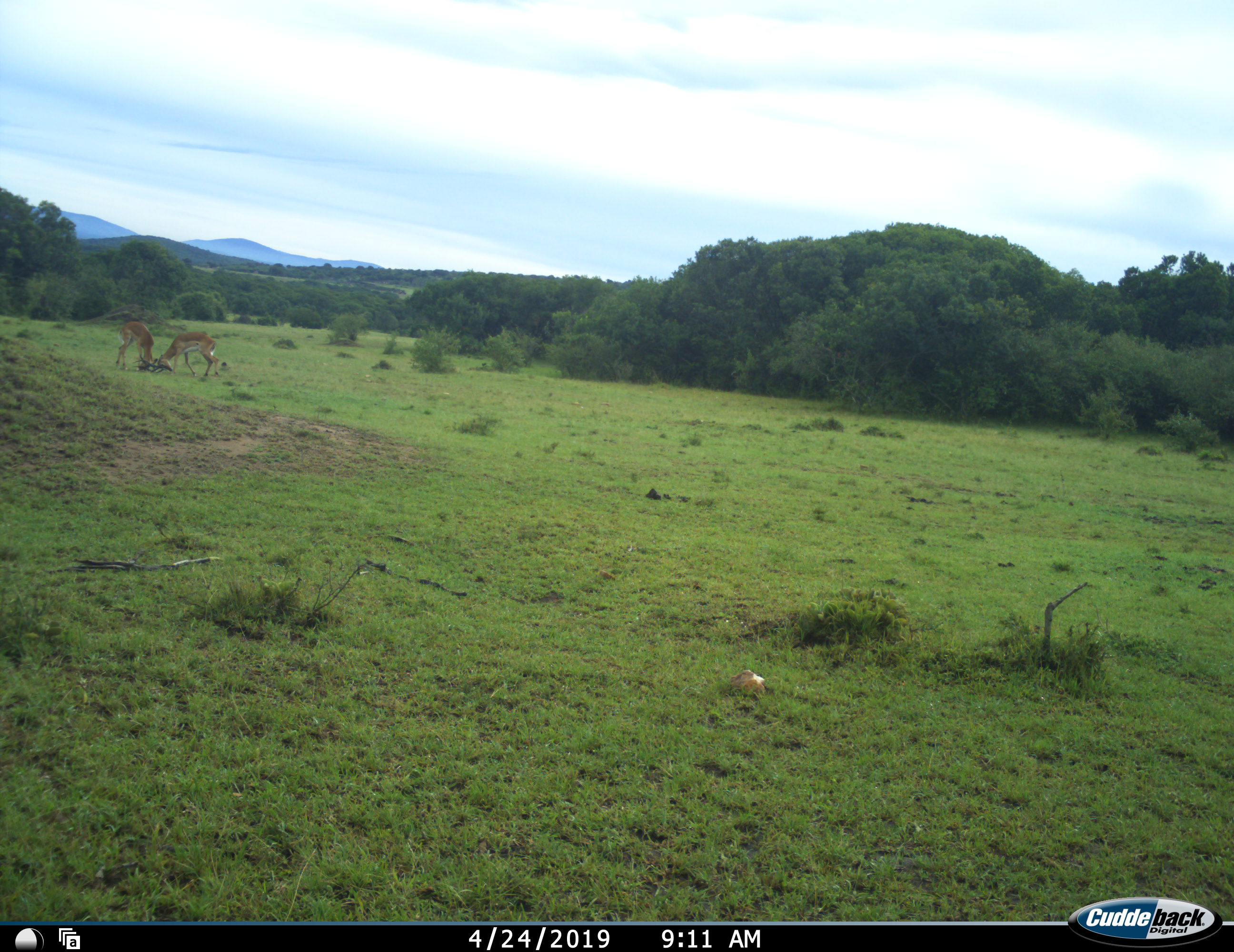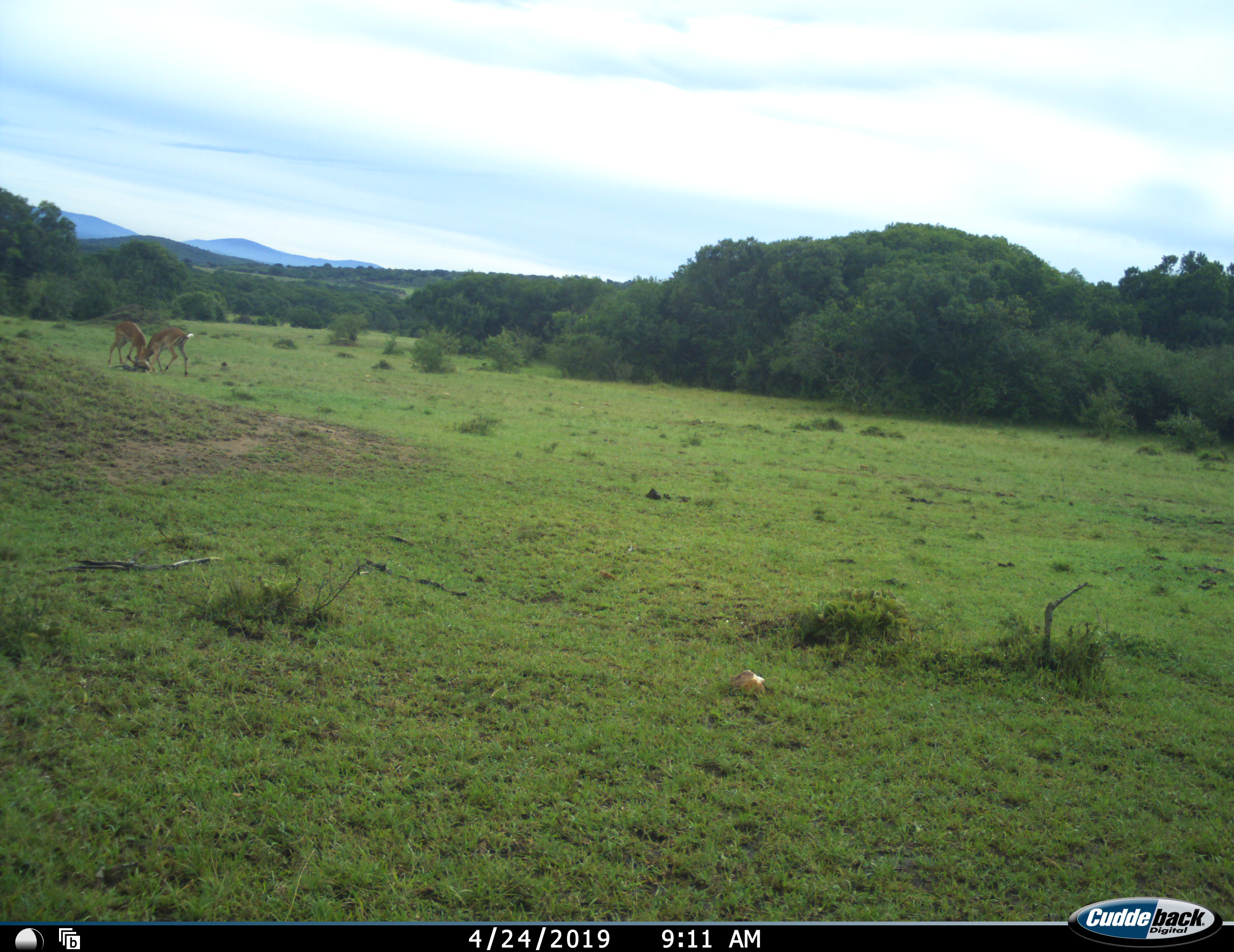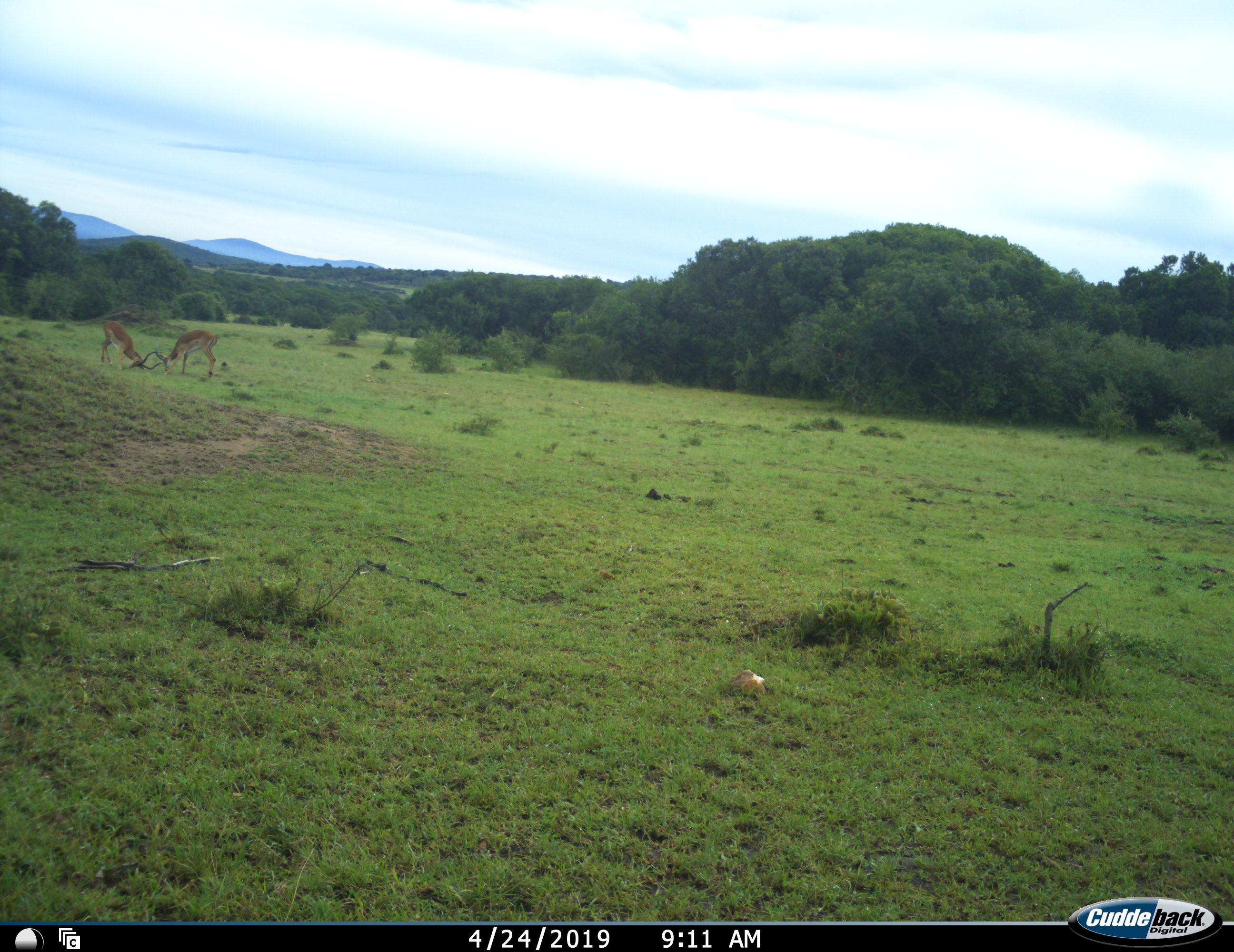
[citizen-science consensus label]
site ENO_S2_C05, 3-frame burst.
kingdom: Animalia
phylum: Chordata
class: Mammalia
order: Artiodactyla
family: Bovidae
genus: Aepyceros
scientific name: Aepyceros melampus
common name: impala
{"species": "impala (Aepyceros melampus)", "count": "2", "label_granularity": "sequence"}